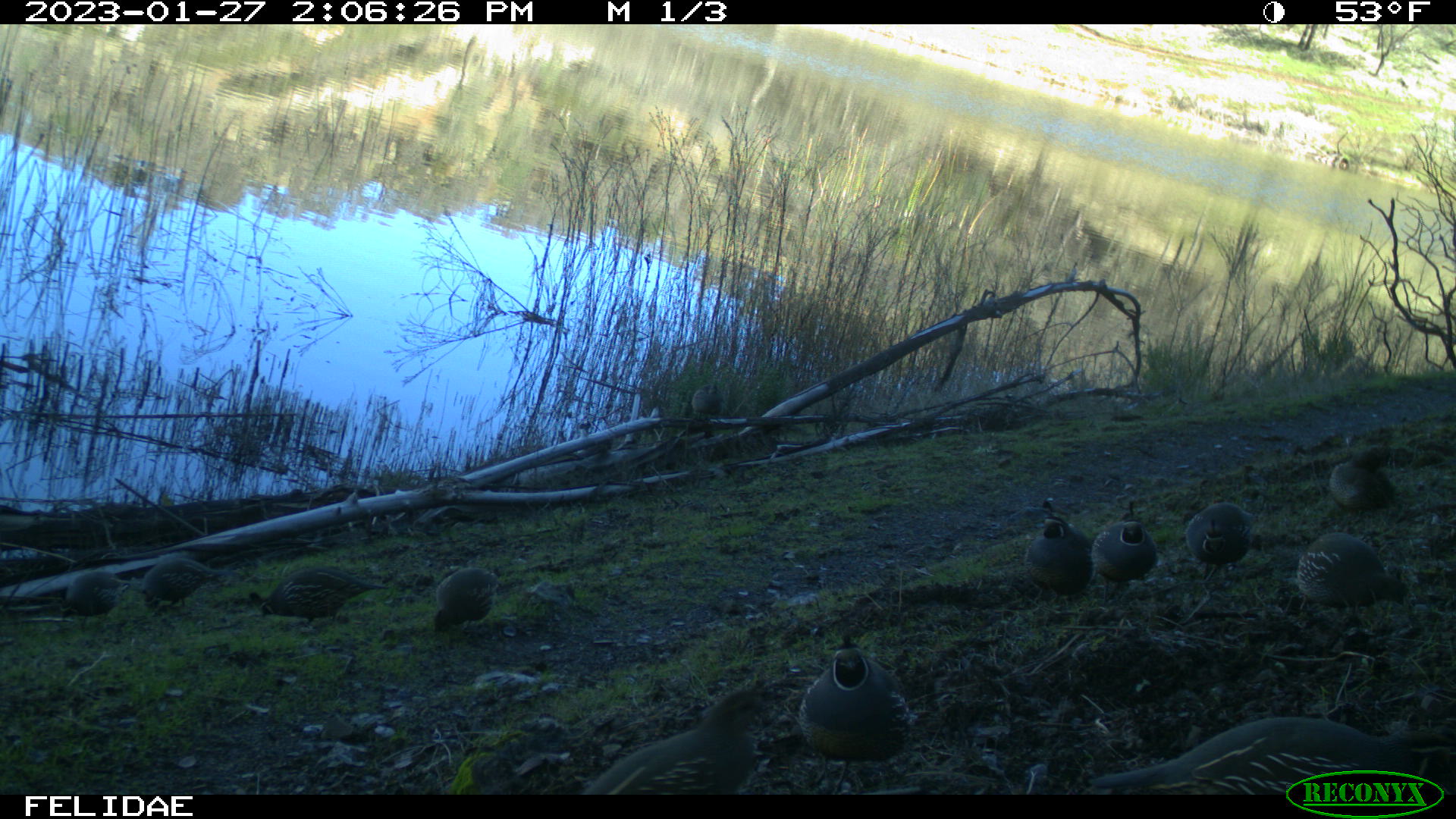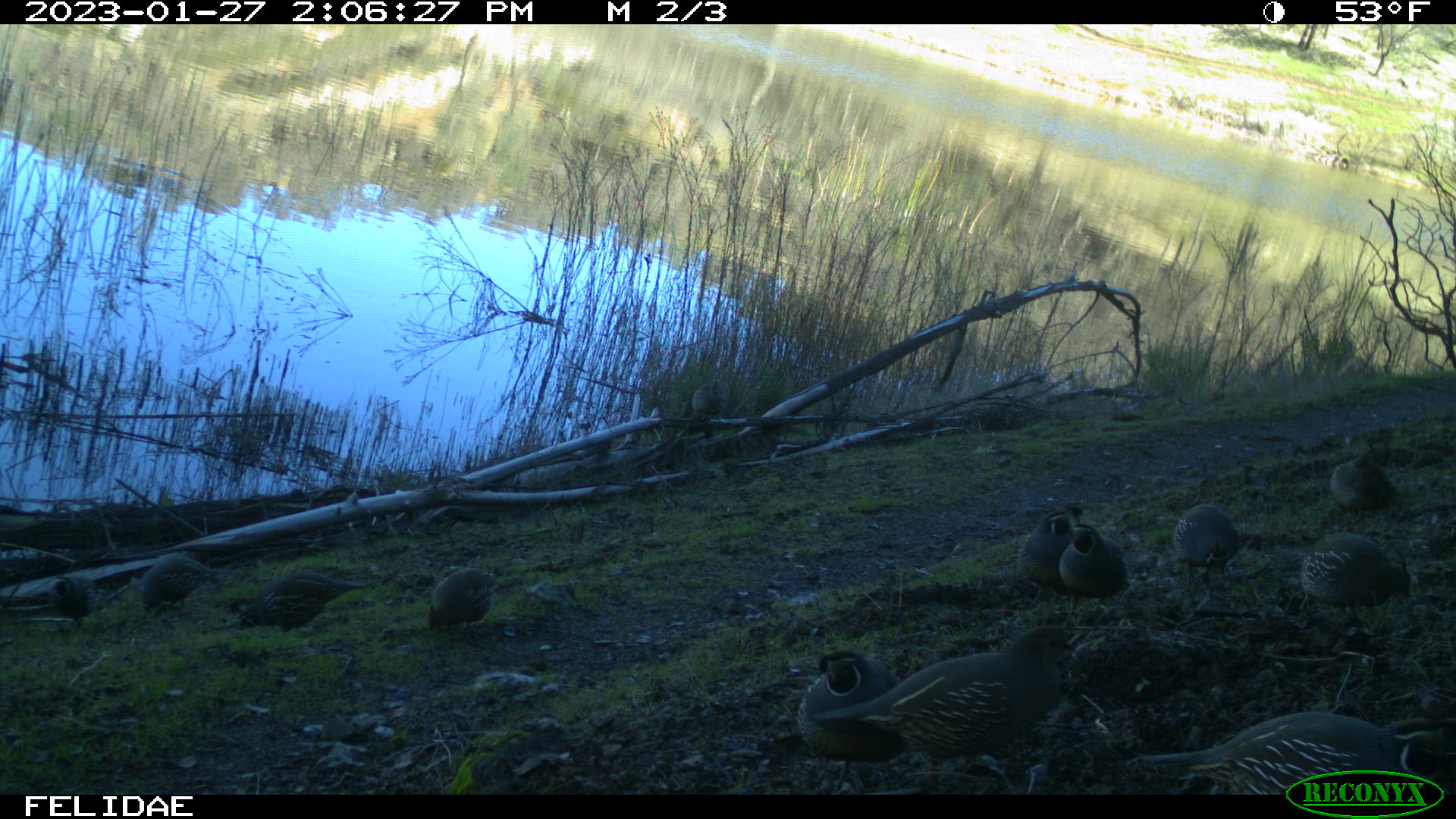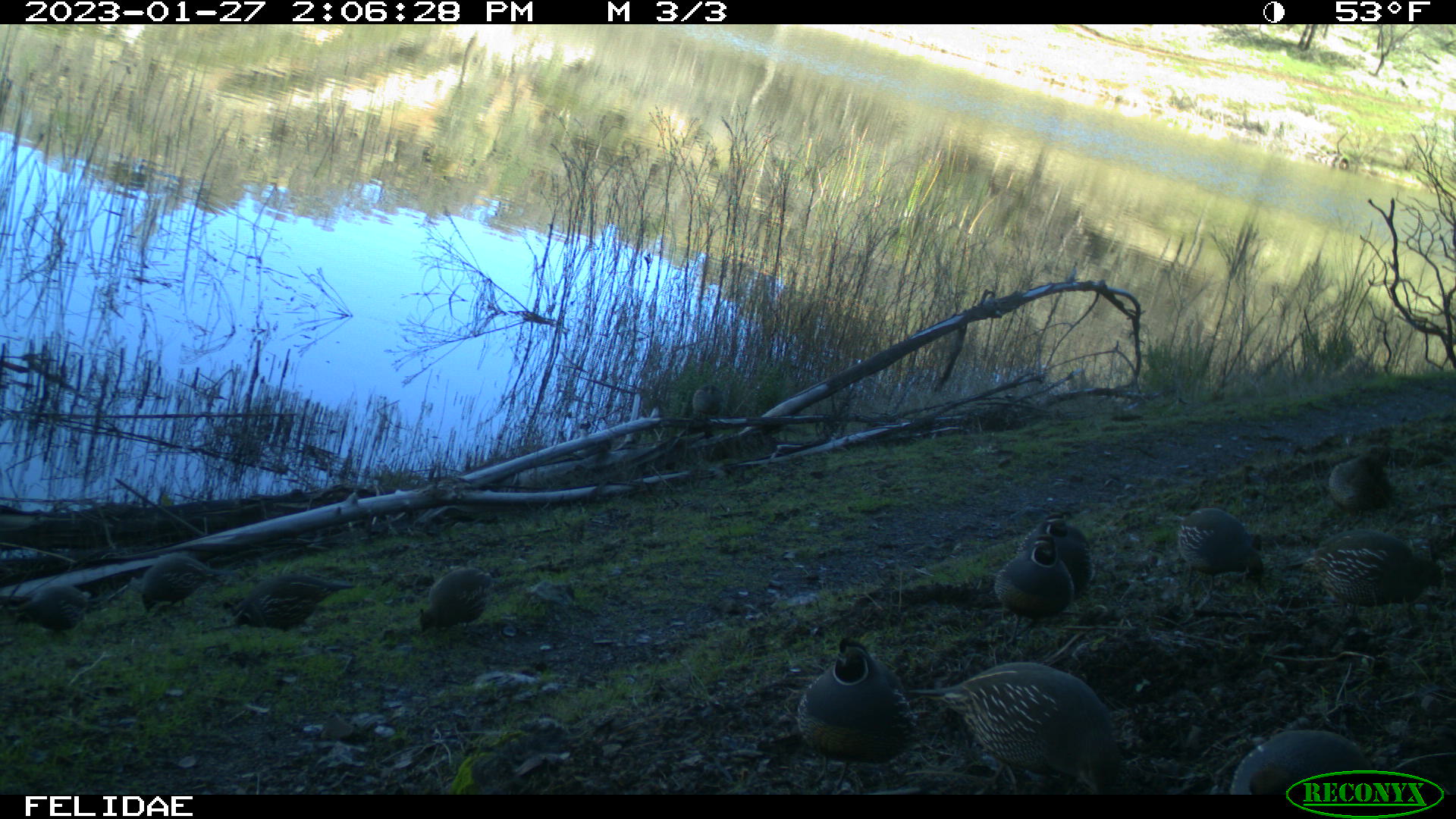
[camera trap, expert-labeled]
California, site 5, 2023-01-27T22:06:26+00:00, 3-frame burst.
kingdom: Animalia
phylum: Chordata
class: Aves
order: Galliformes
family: Odontophoridae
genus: Callipepla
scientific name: Callipepla californica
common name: california quail